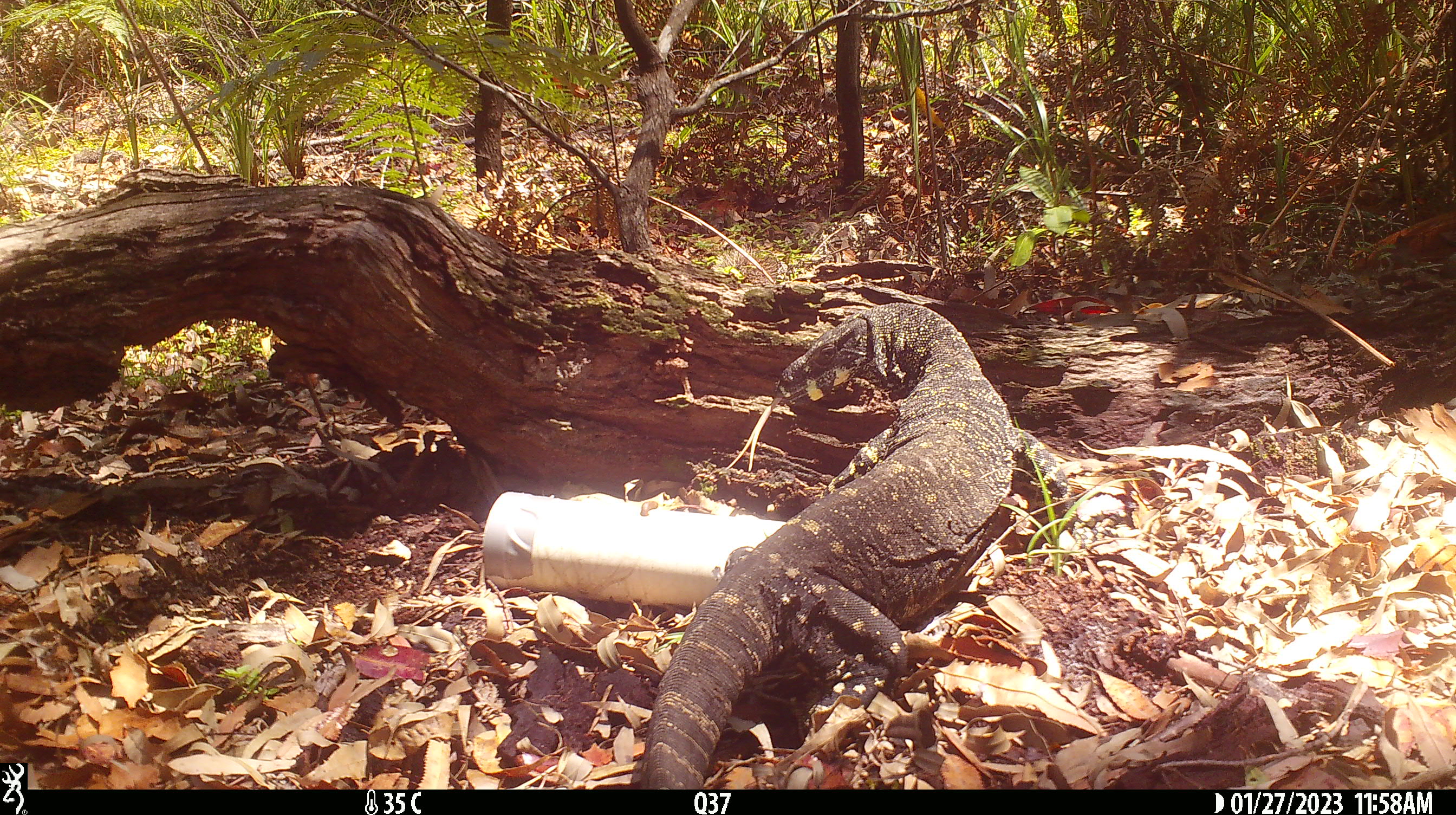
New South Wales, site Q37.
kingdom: Animalia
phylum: Chordata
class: Reptilia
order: Squamata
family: Varanidae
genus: Varanus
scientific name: Varanus varius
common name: lace monitor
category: goanna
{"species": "goanna (lace monitor) (Varanus varius)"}